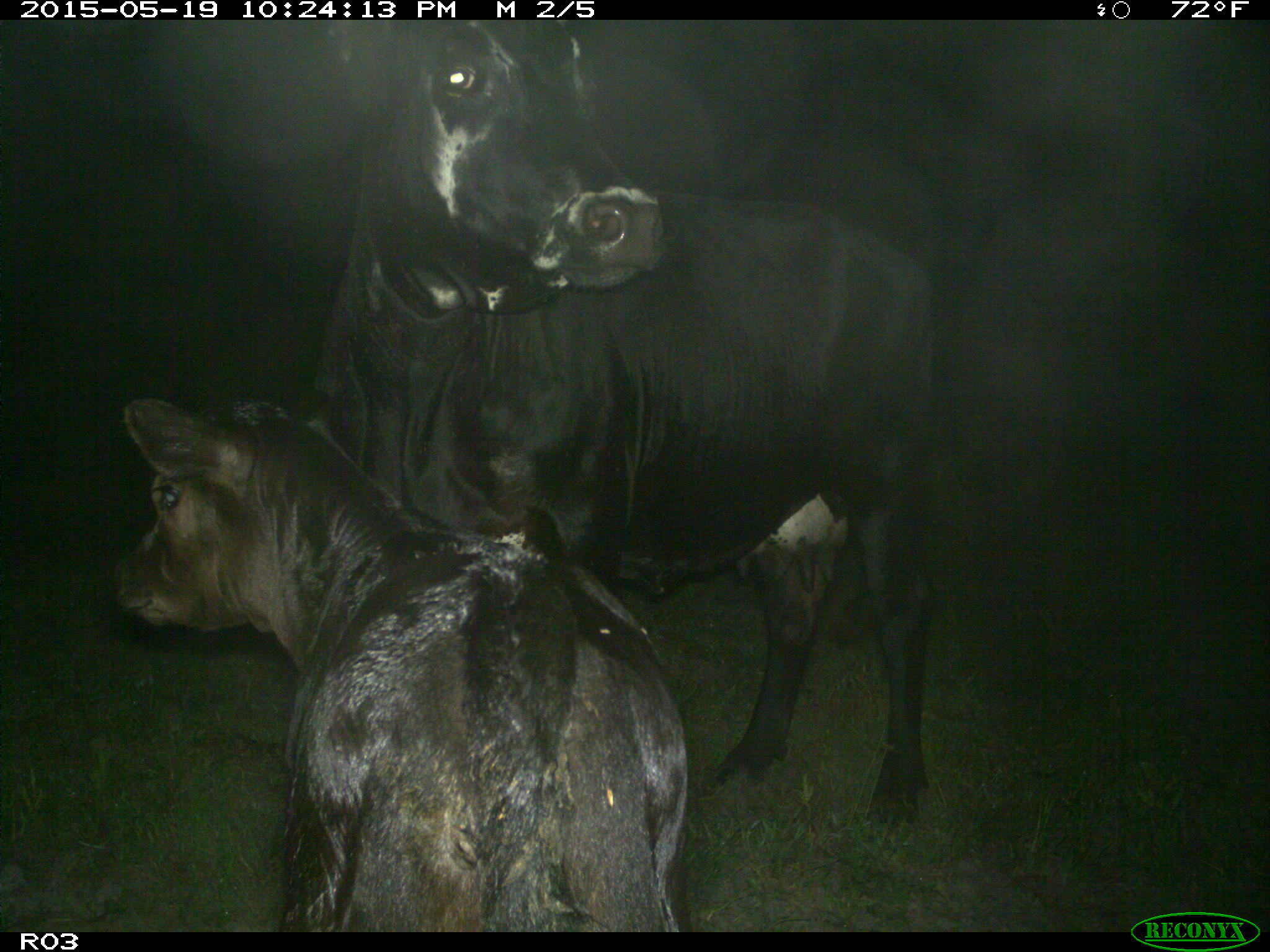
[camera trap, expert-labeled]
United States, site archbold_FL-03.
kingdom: Animalia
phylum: Chordata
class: Mammalia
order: Artiodactyla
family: Bovidae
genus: Bos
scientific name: Bos taurus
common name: domestic cow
Bos taurus (domestic cow).